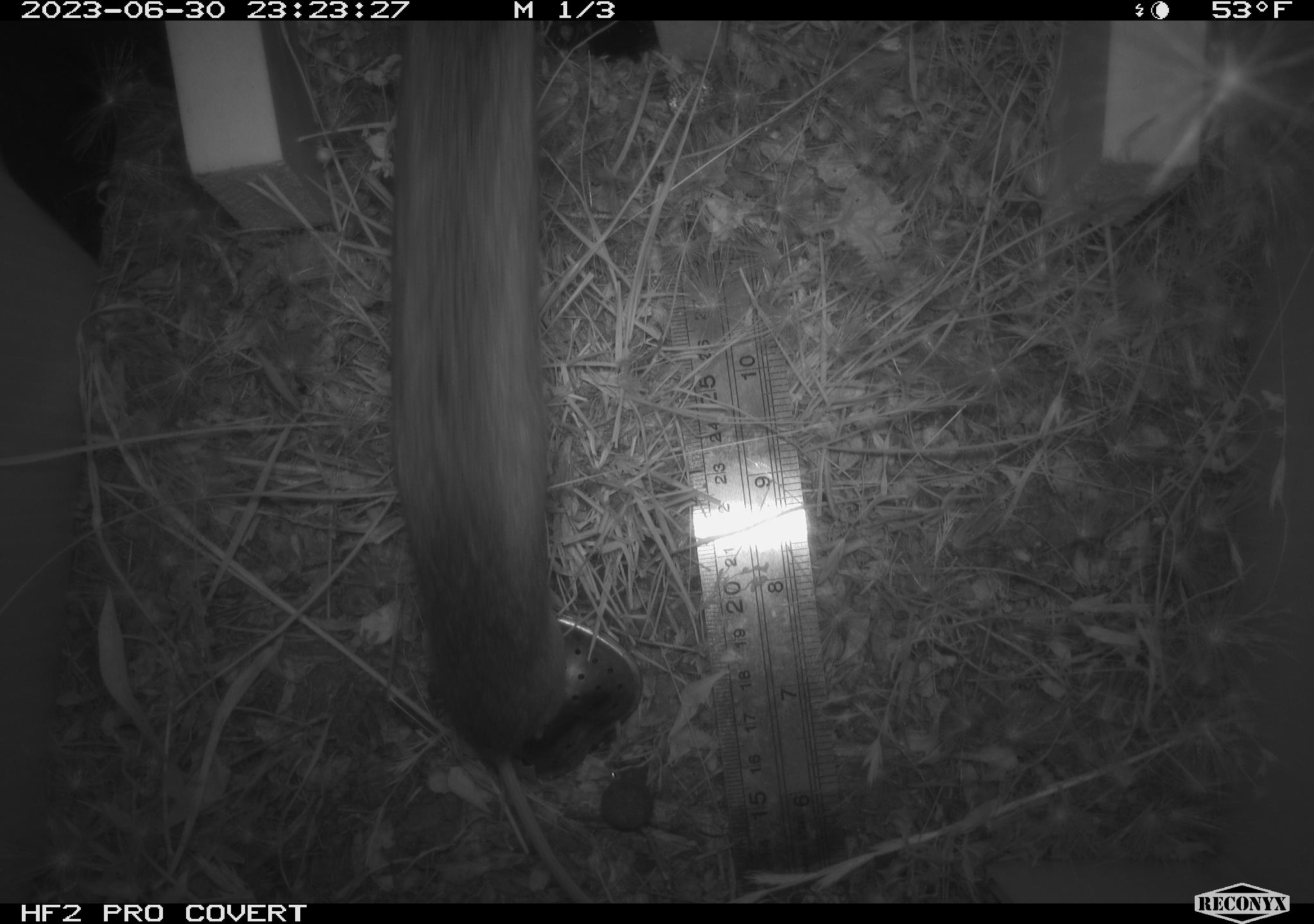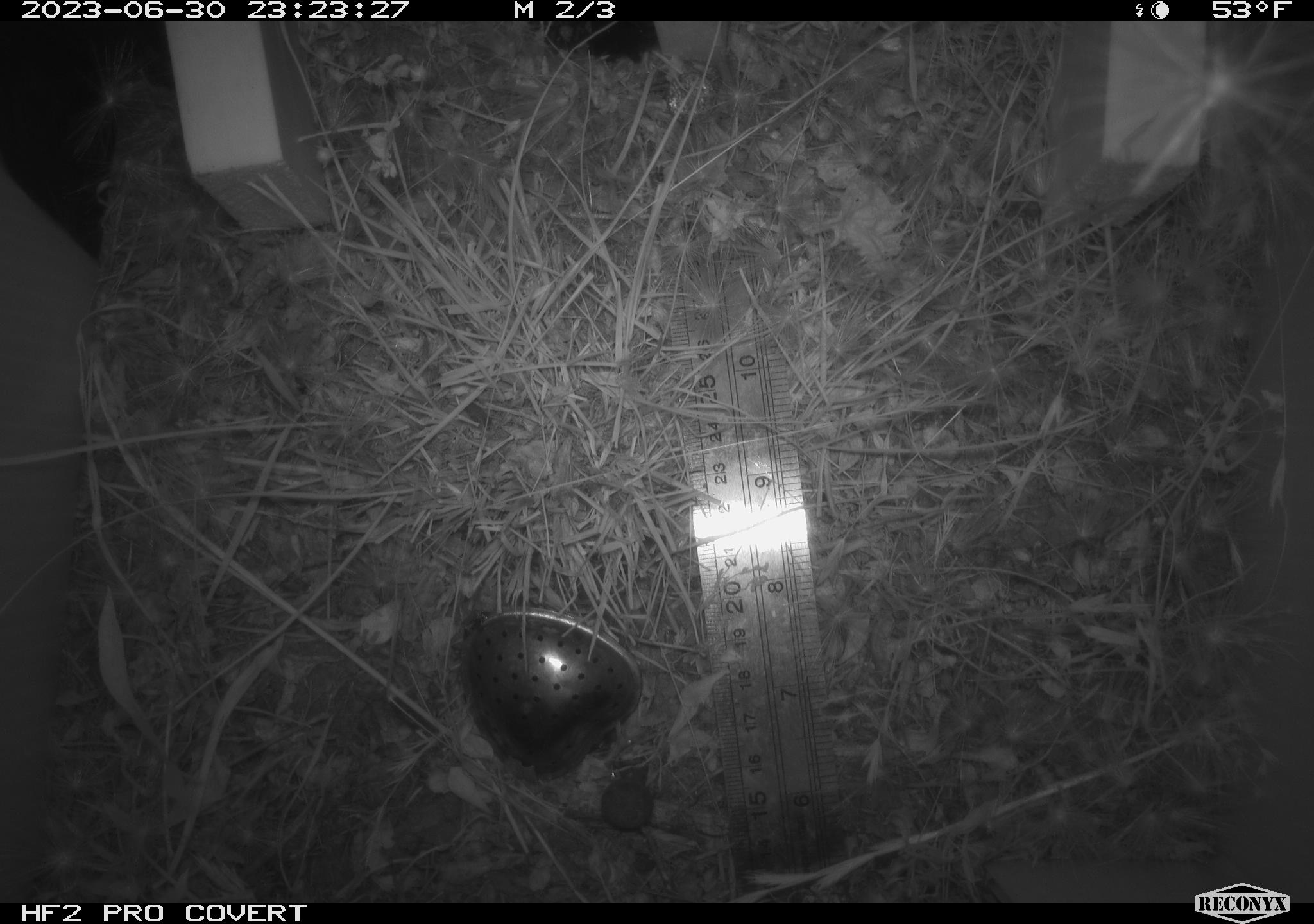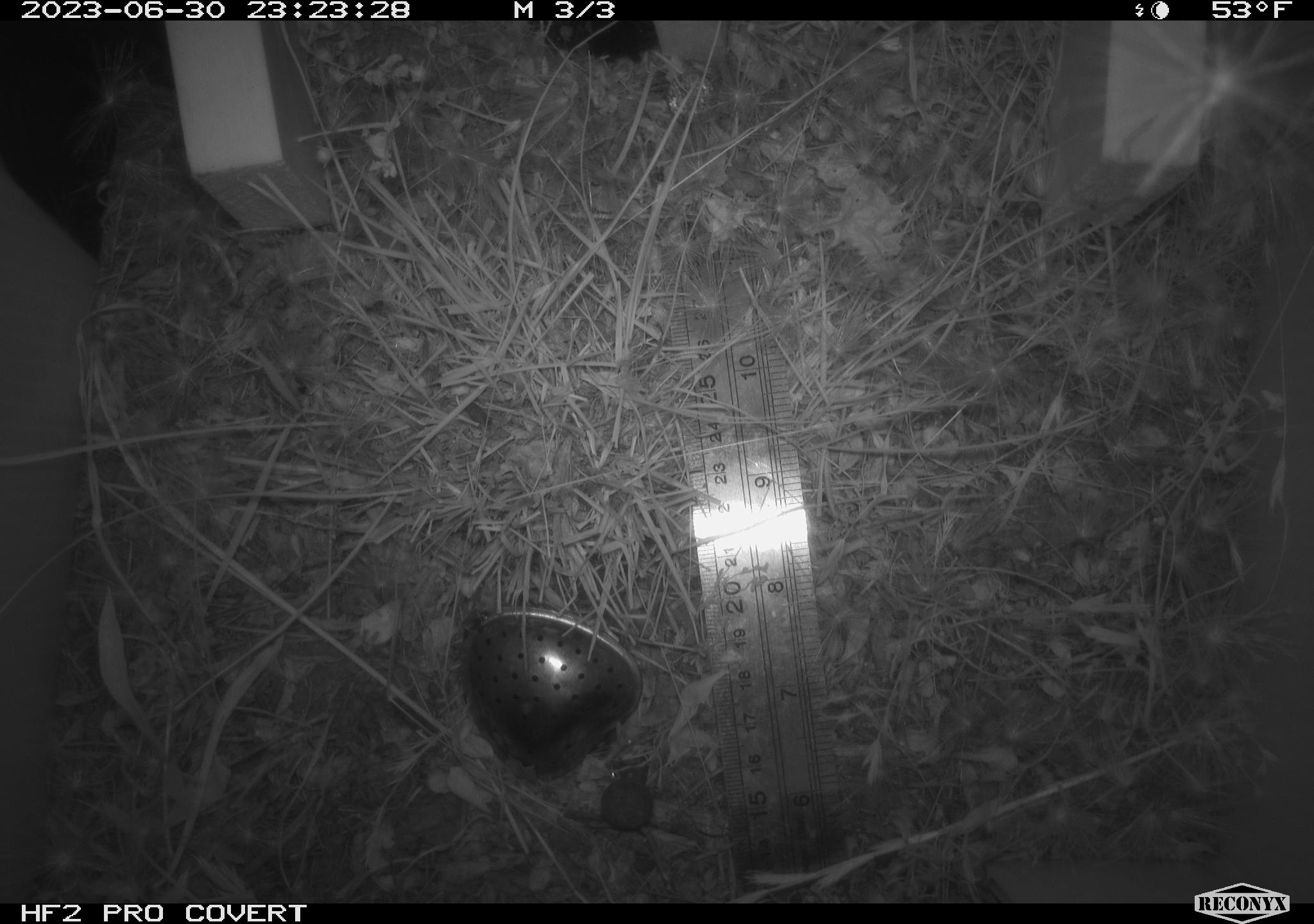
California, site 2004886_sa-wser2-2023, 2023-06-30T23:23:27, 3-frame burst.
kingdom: Animalia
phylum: Chordata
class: Mammalia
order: Rodentia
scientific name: Rodentia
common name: mouse species